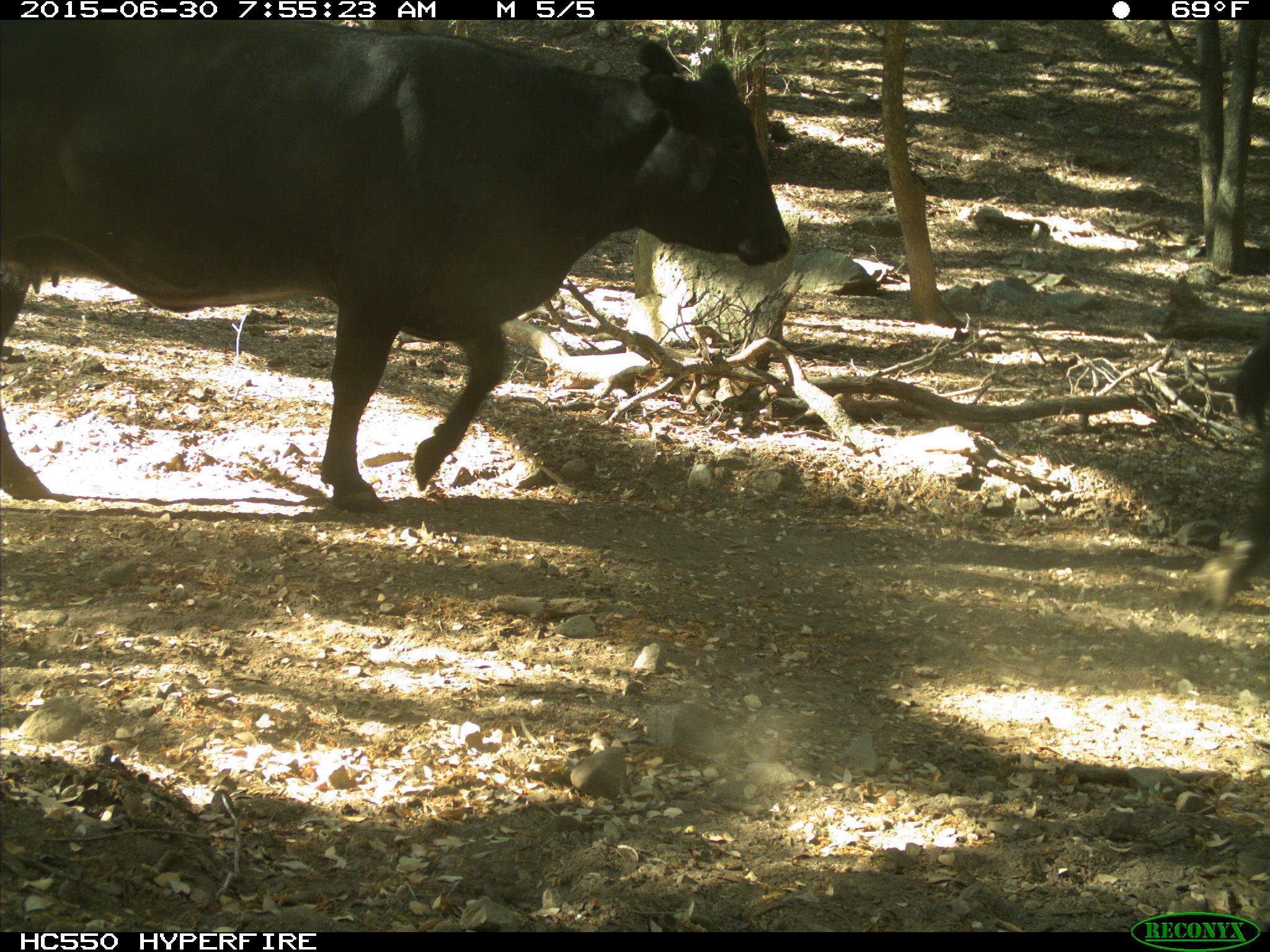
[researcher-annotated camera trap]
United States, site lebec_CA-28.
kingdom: Animalia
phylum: Chordata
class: Mammalia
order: Artiodactyla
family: Bovidae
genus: Bos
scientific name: Bos taurus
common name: domestic cow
Bos taurus (domestic cow).